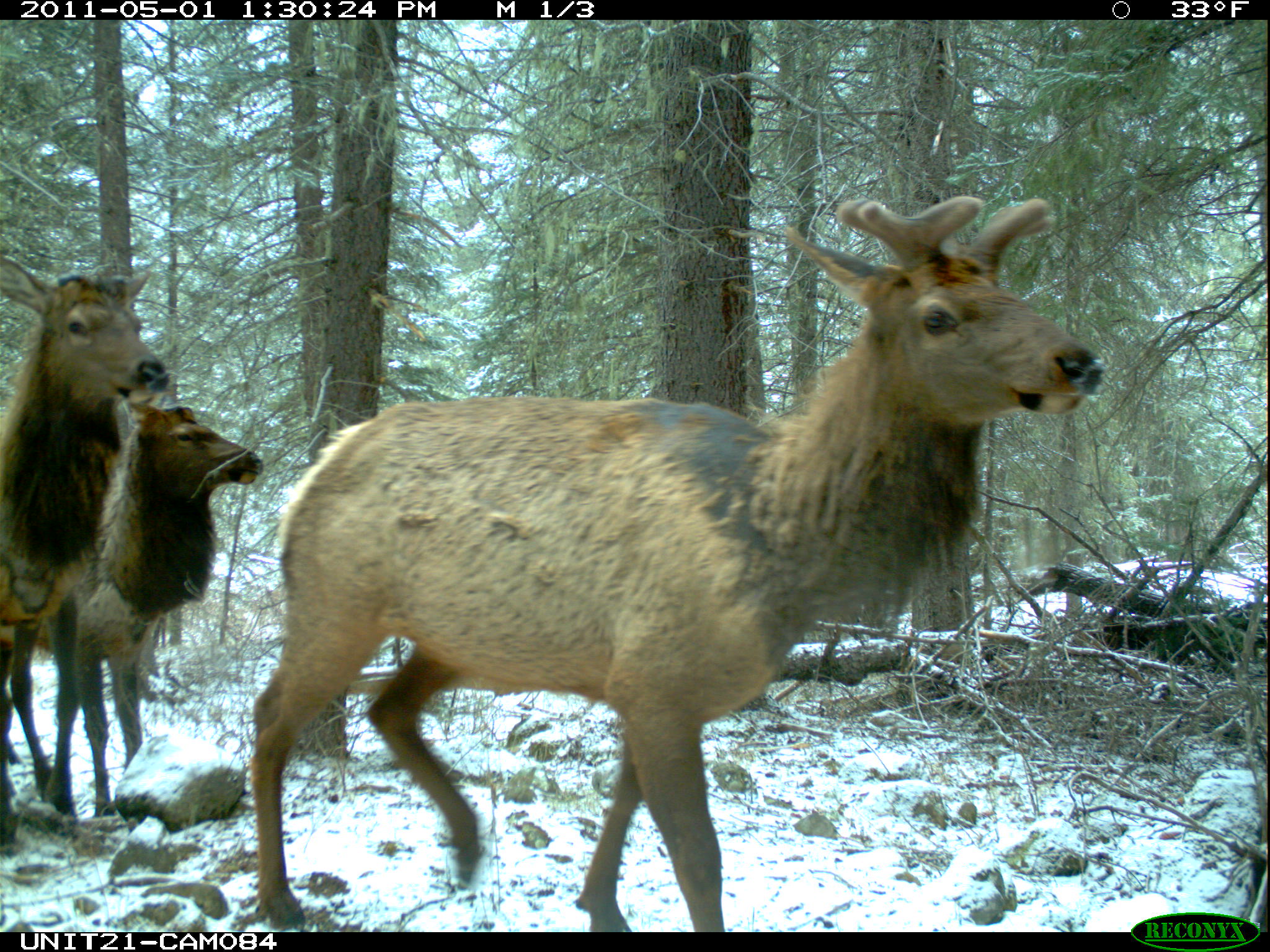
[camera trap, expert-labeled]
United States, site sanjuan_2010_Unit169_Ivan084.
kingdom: Animalia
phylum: Chordata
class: Mammalia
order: Artiodactyla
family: Cervidae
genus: Cervus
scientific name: Cervus elaphus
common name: red deer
Cervus elaphus (red deer).